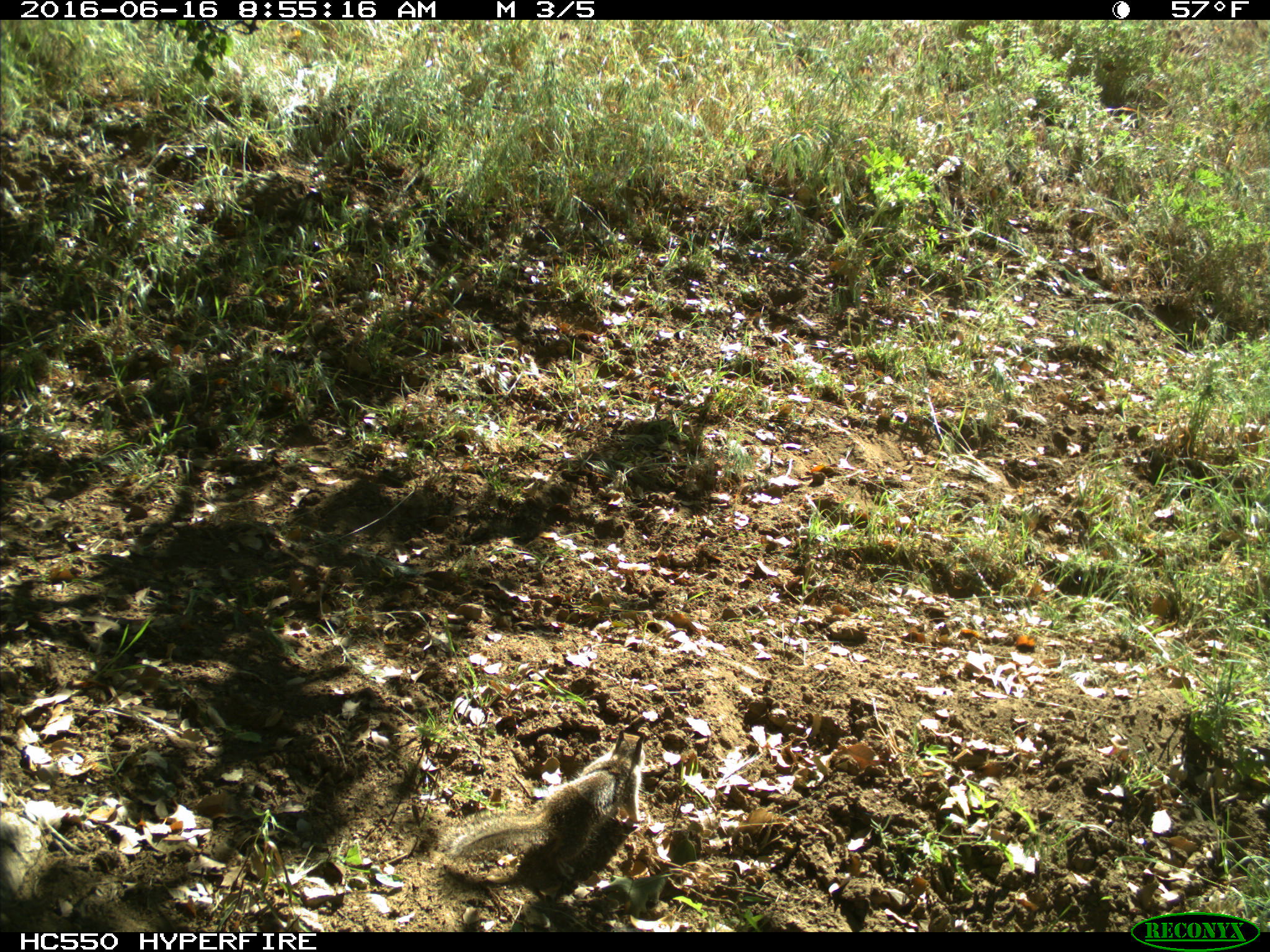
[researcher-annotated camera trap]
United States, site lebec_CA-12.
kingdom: Animalia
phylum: Chordata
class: Mammalia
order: Rodentia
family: Sciuridae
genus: Otospermophilus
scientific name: Otospermophilus beecheyi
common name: california ground squirrel